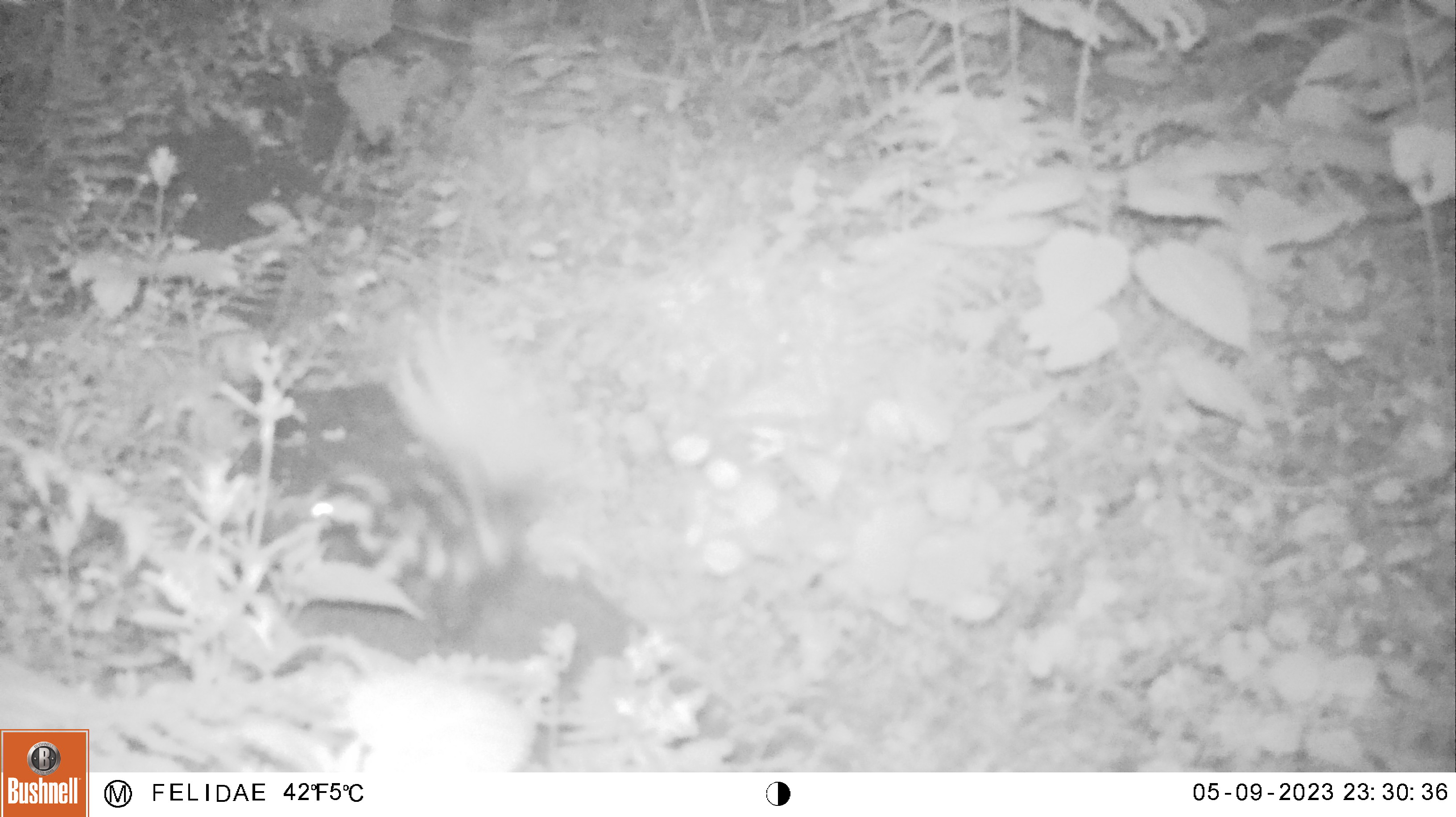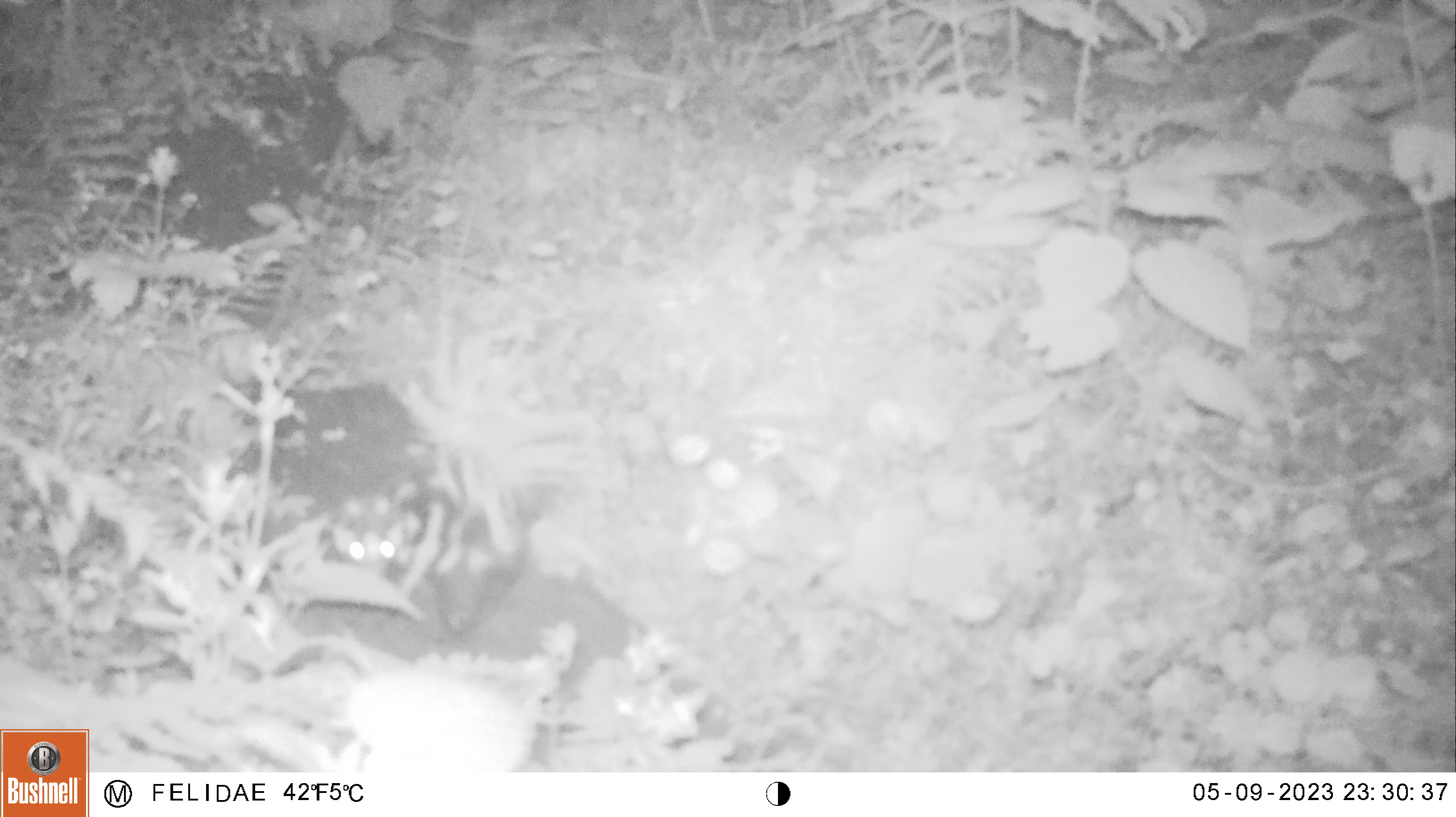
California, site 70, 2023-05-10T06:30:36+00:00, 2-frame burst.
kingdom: Animalia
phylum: Chordata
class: Mammalia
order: Carnivora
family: Mephitidae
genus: Spilogale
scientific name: Spilogale gracilis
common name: western spotted skunk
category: spotted skunk